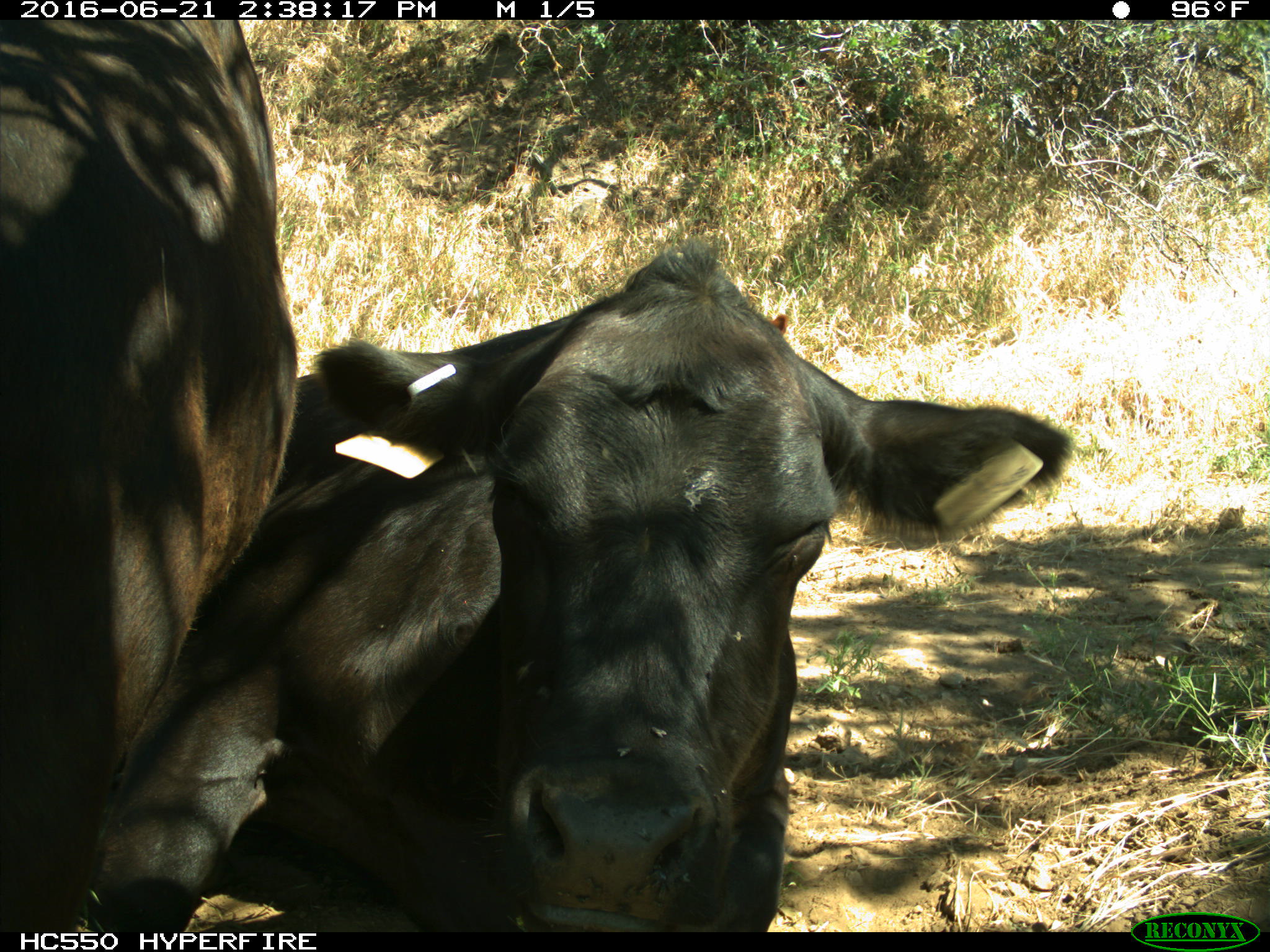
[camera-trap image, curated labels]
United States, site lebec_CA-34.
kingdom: Animalia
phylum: Chordata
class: Mammalia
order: Artiodactyla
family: Bovidae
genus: Bos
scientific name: Bos taurus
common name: domestic cow